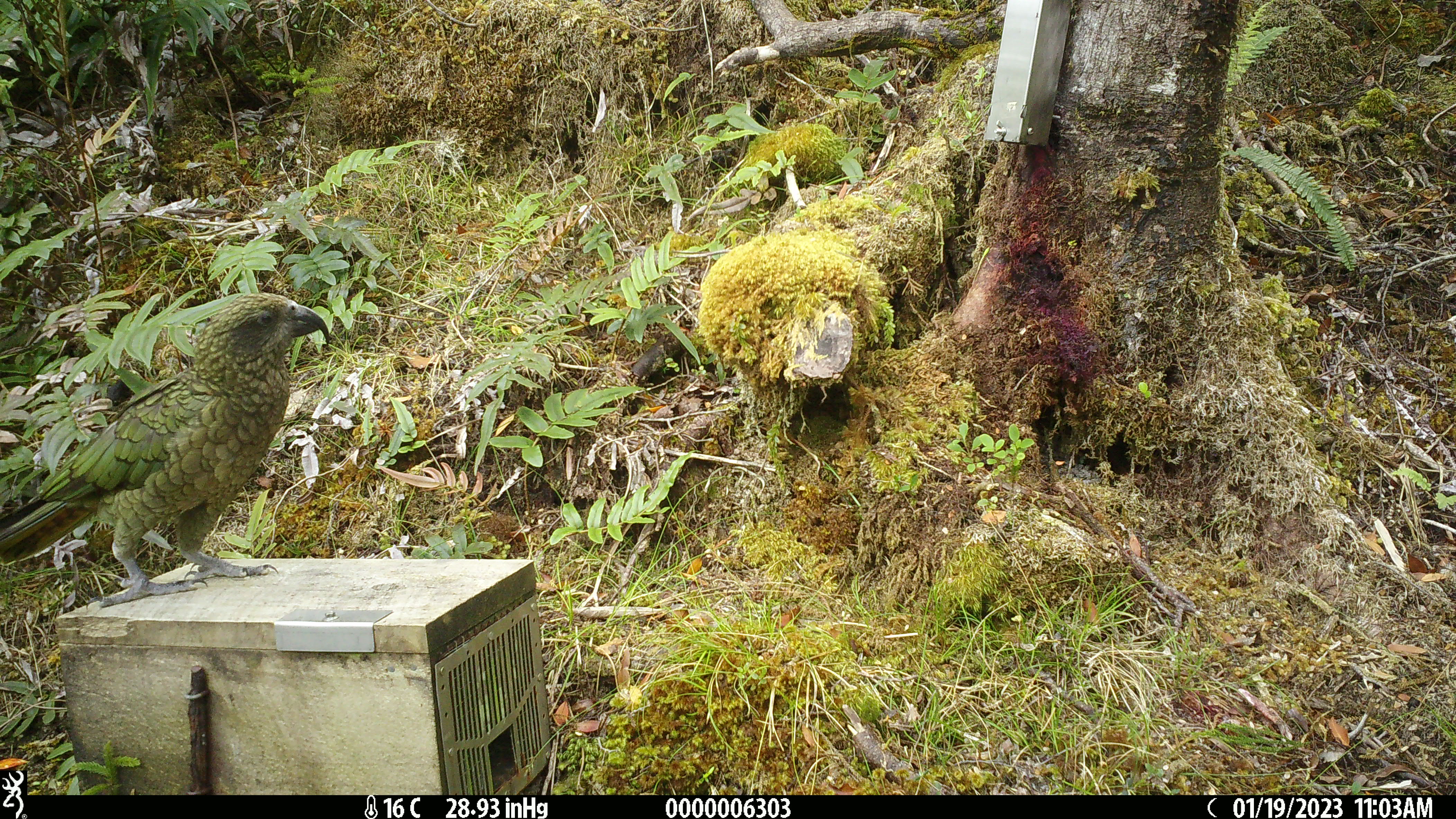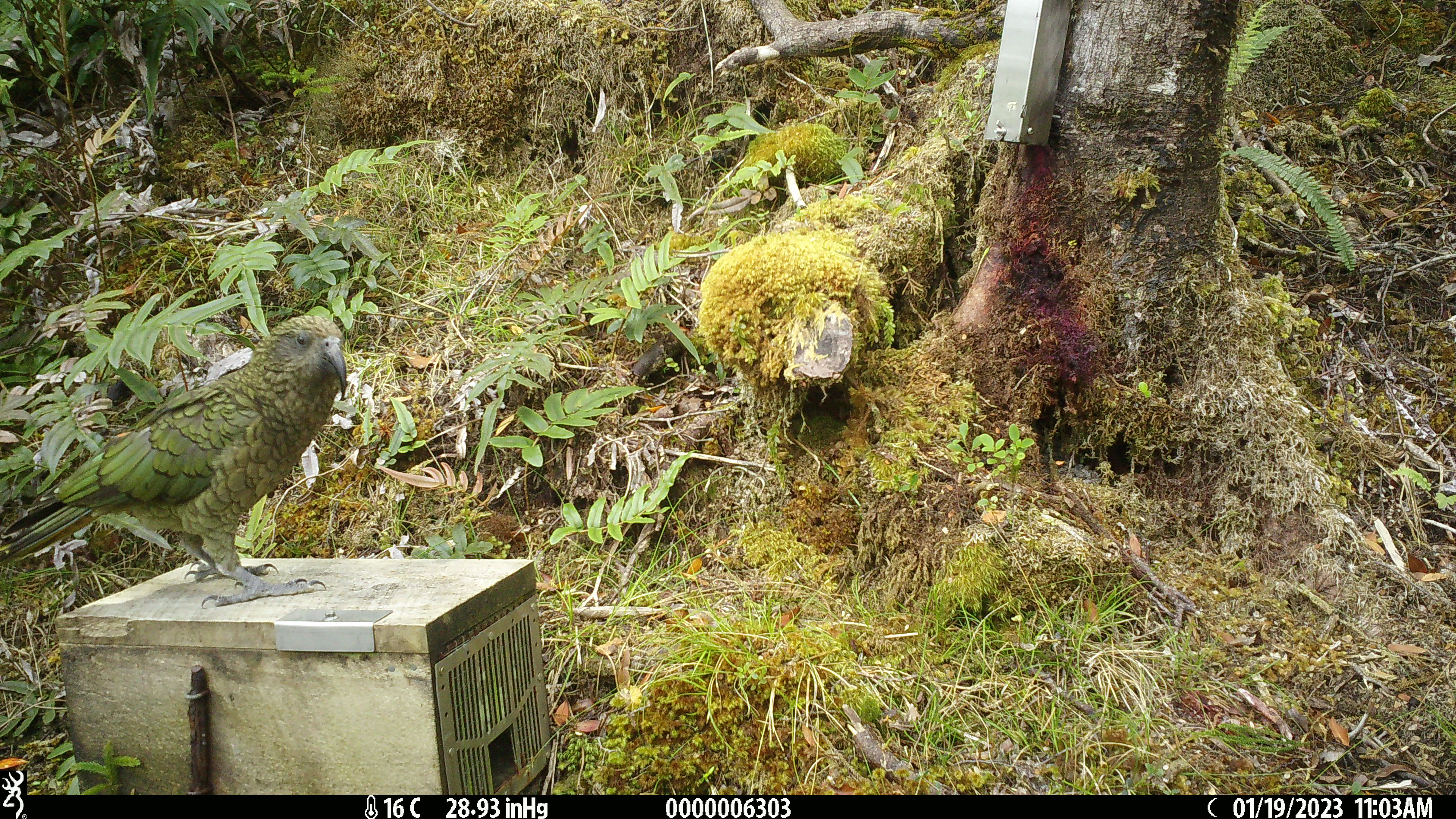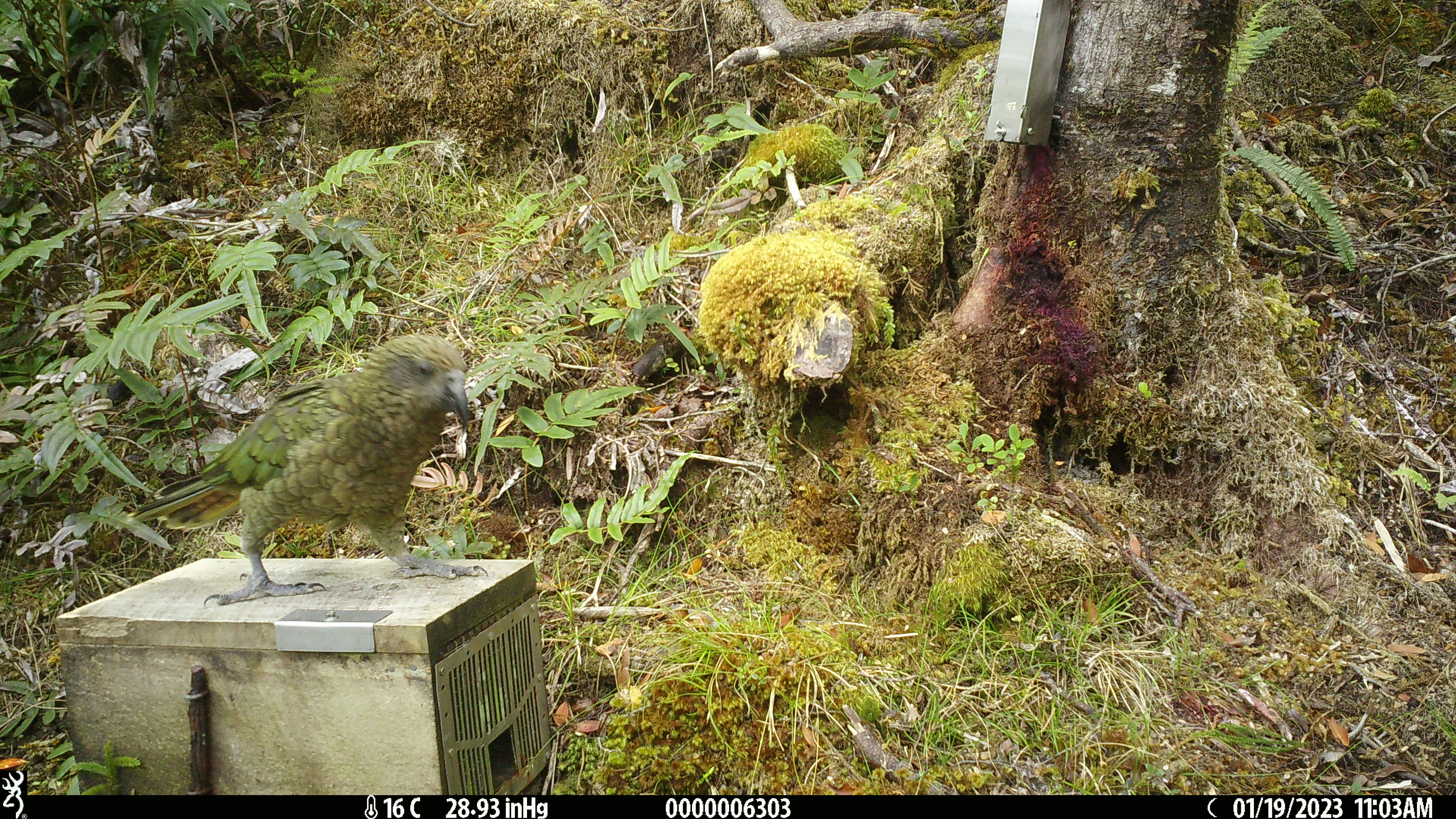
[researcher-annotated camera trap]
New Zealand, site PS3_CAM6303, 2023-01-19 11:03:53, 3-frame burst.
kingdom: Animalia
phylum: Chordata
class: Aves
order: Psittaciformes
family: Strigopidae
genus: Nestor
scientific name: Nestor notabilis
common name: kea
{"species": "kea (Nestor notabilis)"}